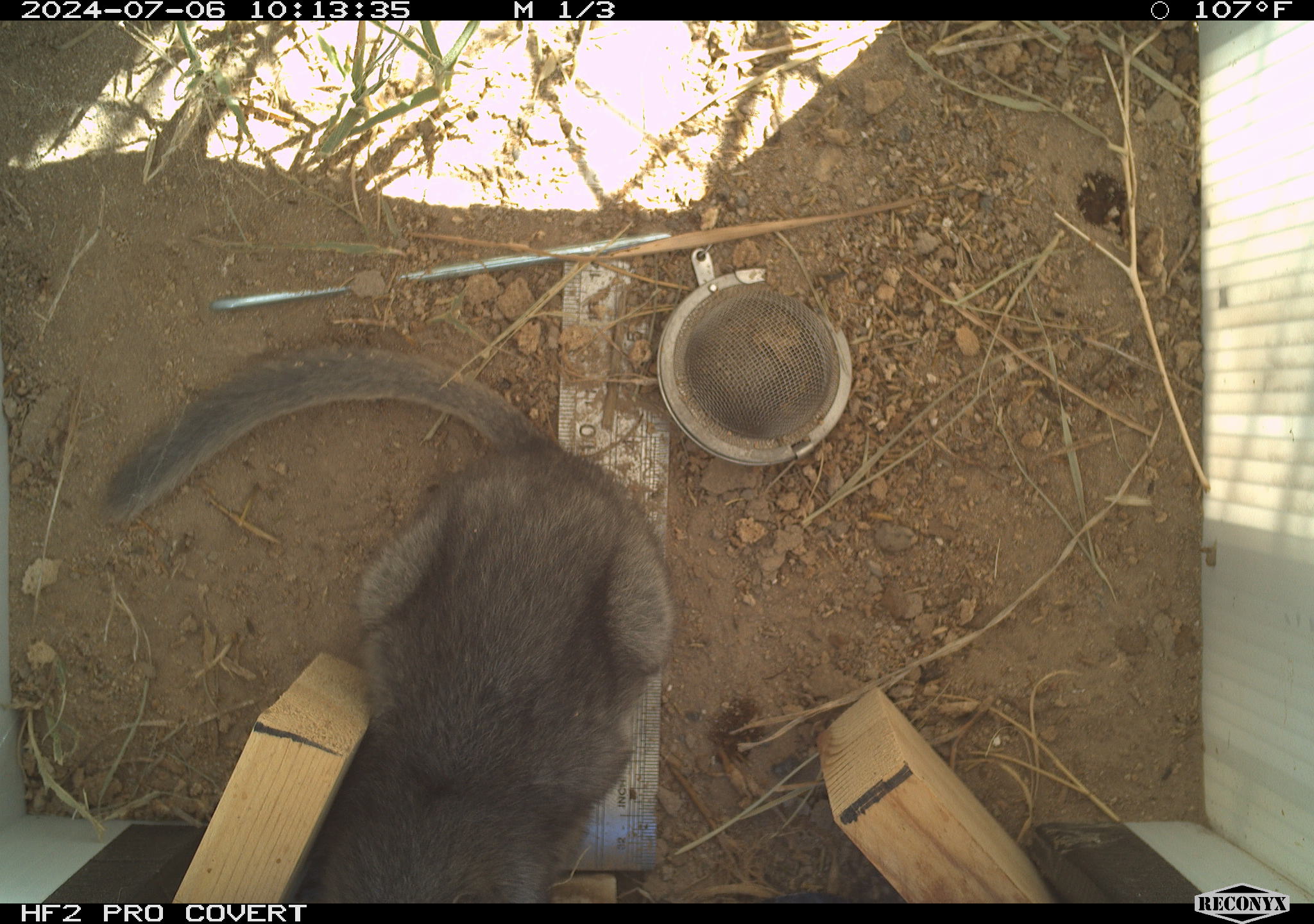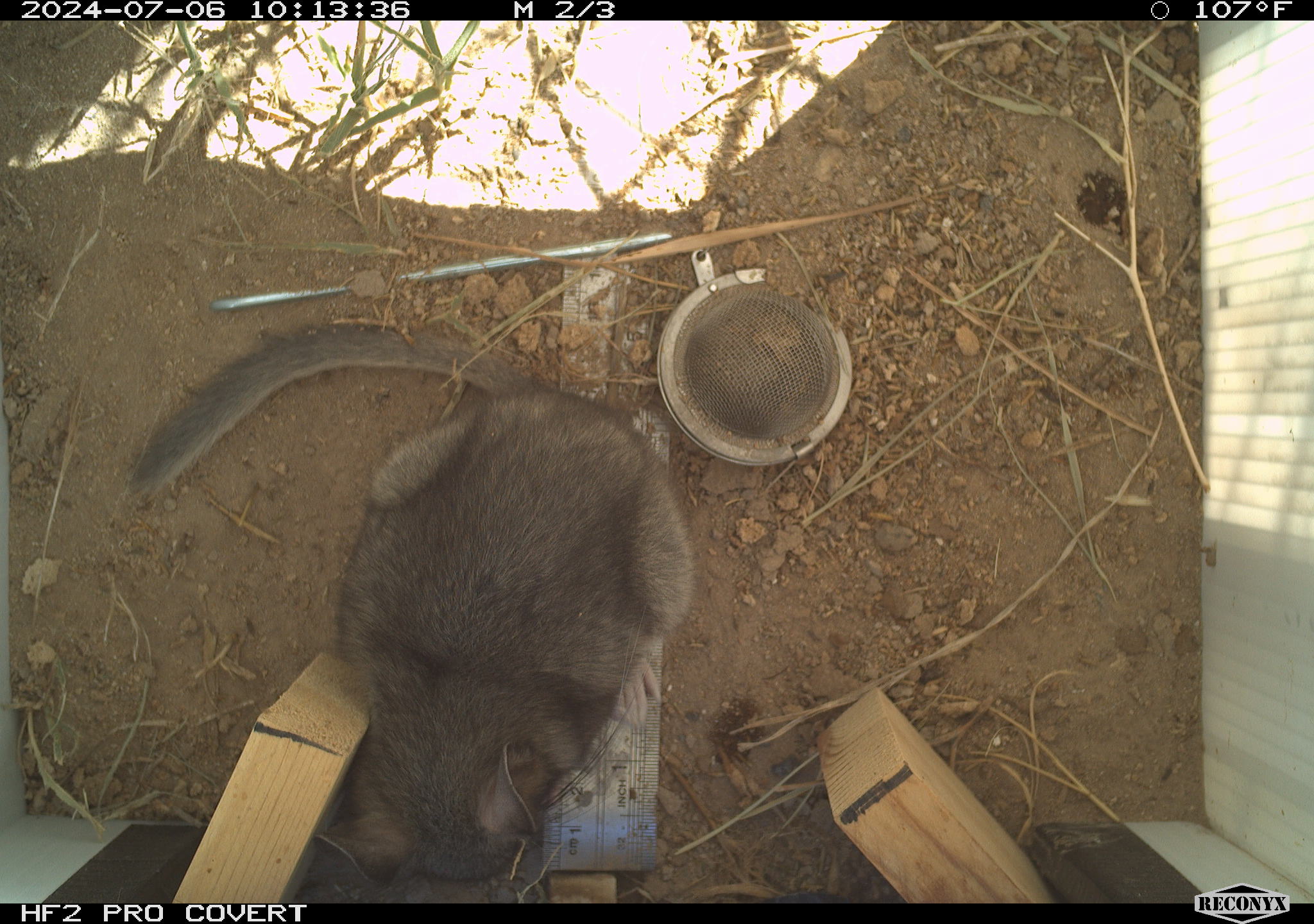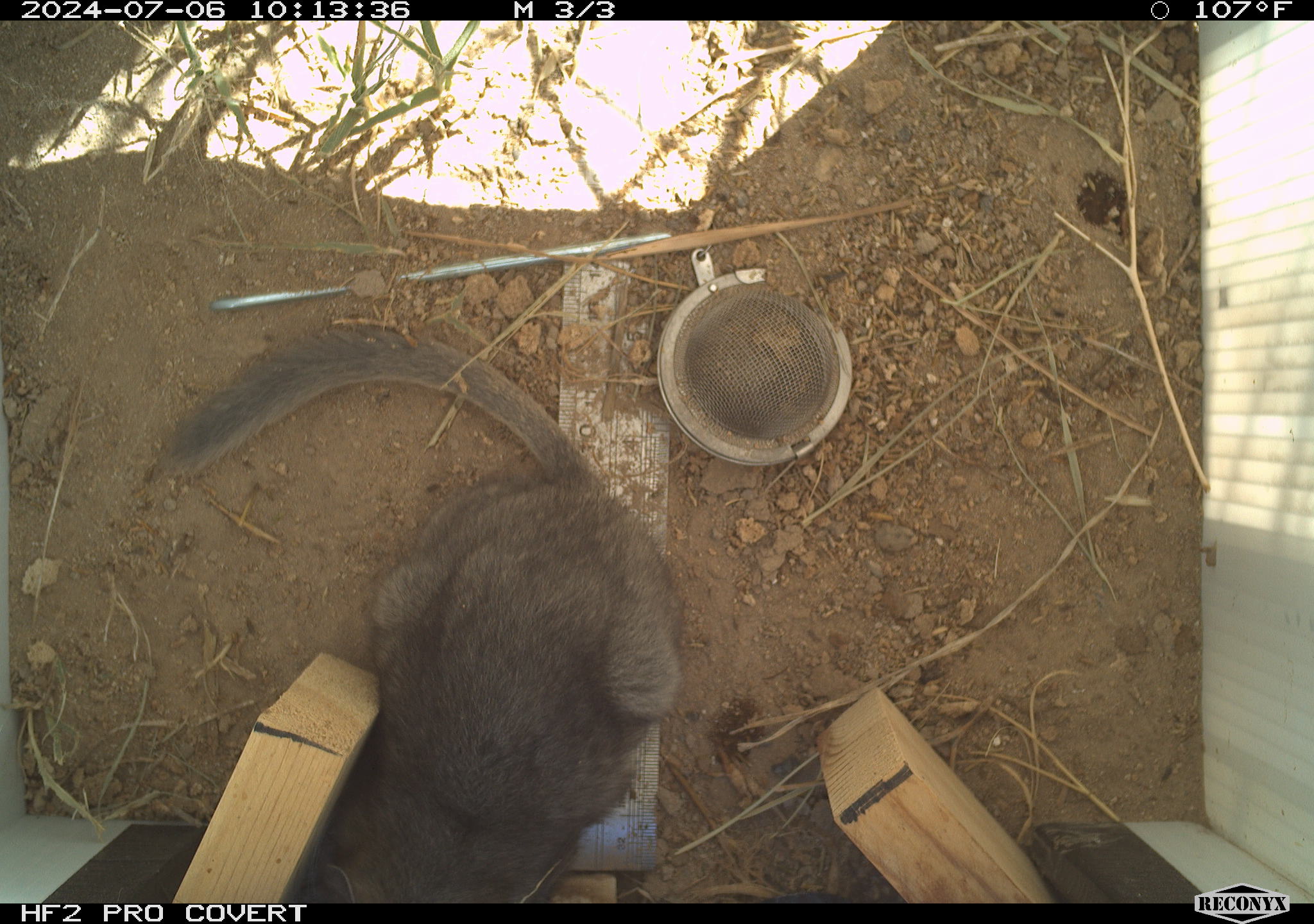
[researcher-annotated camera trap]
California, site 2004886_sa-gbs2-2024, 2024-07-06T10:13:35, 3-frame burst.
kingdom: Animalia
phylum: Chordata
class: Mammalia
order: Rodentia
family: Cricetidae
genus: Neotoma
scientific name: Neotoma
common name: pack rat or woodrat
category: neotoma species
Neotoma species (pack rat or woodrat) (Neotoma).